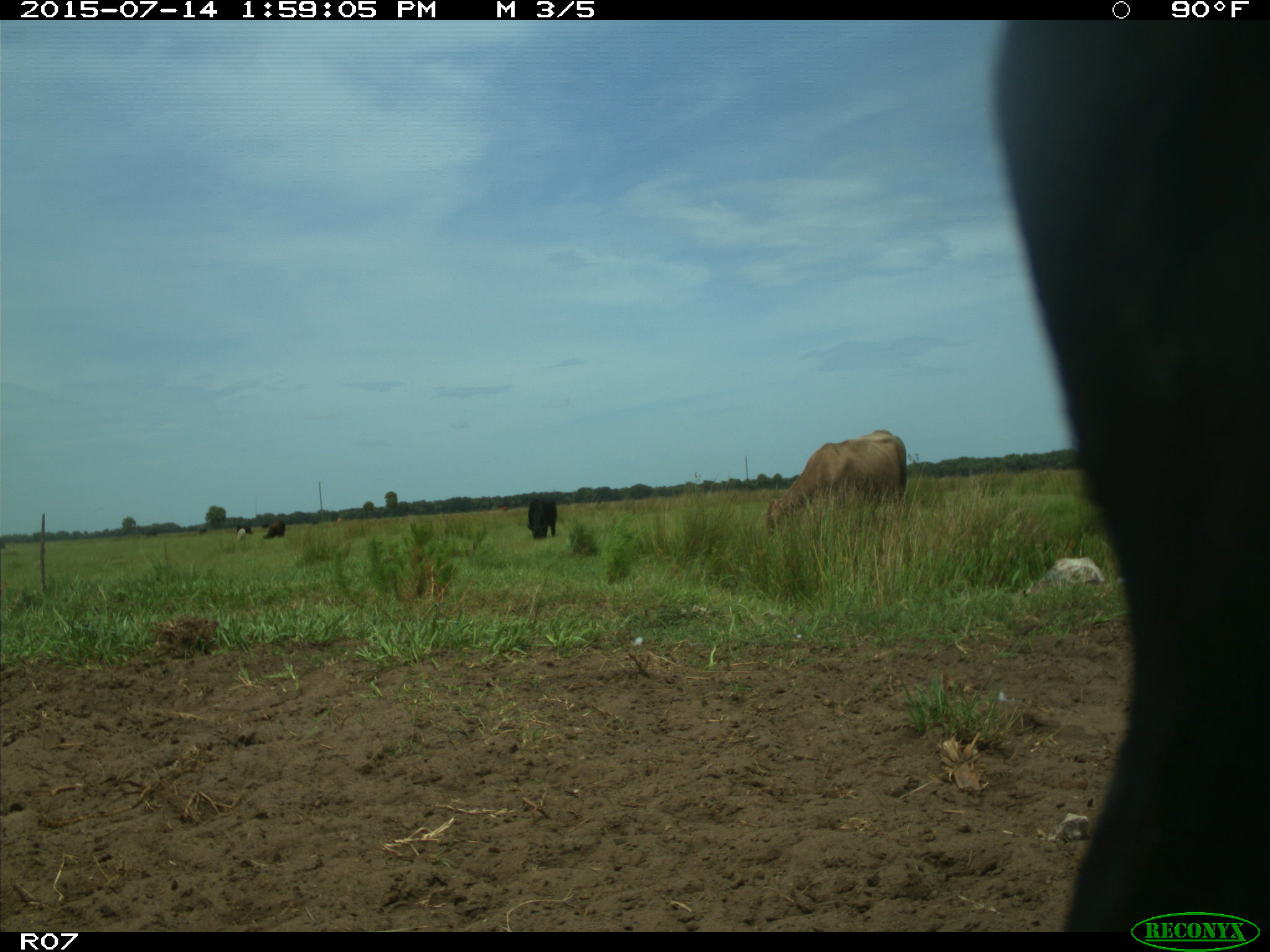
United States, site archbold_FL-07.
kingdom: Animalia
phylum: Chordata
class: Mammalia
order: Artiodactyla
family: Bovidae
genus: Bos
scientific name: Bos taurus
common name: domestic cow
Bos taurus (domestic cow).